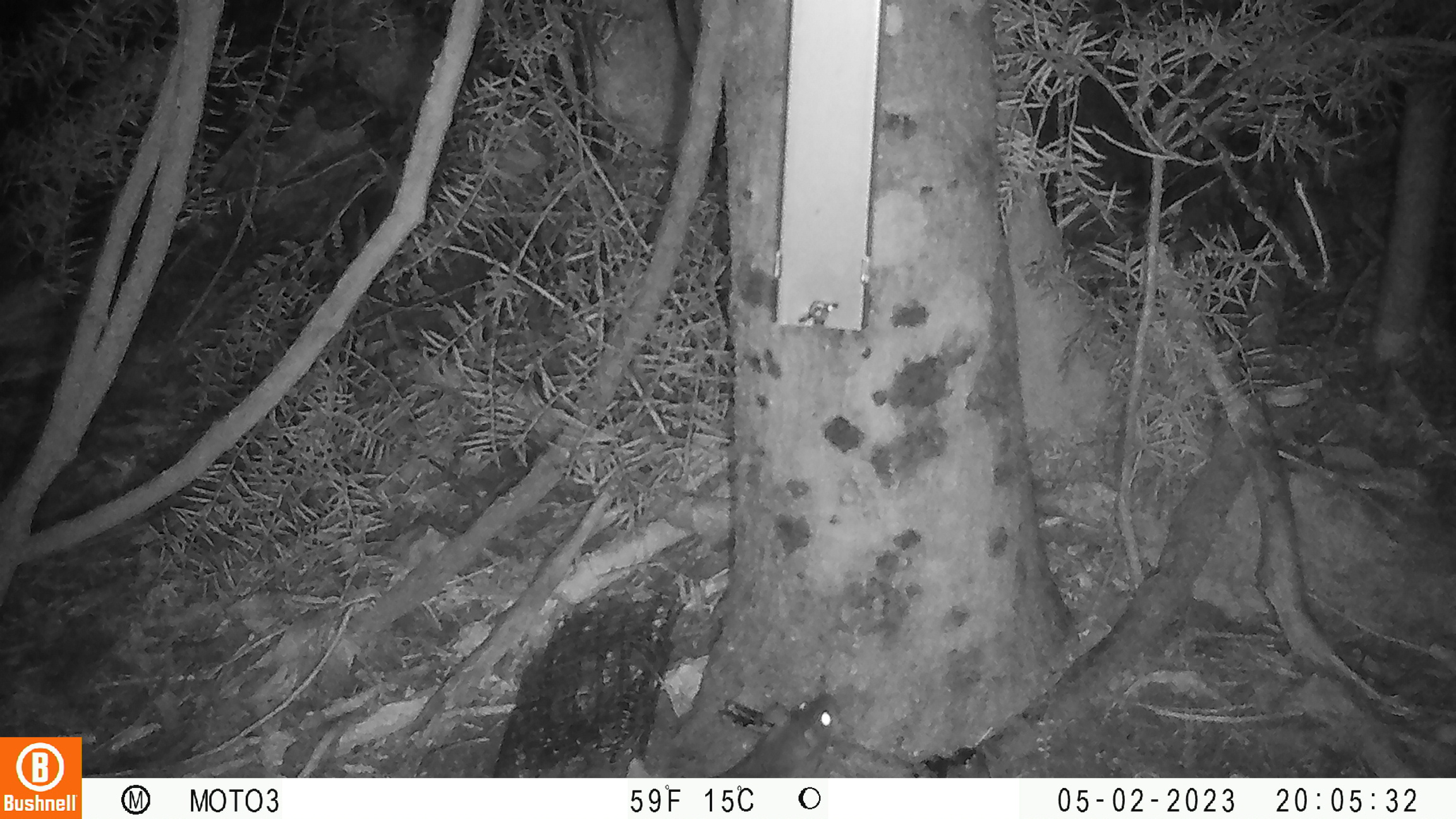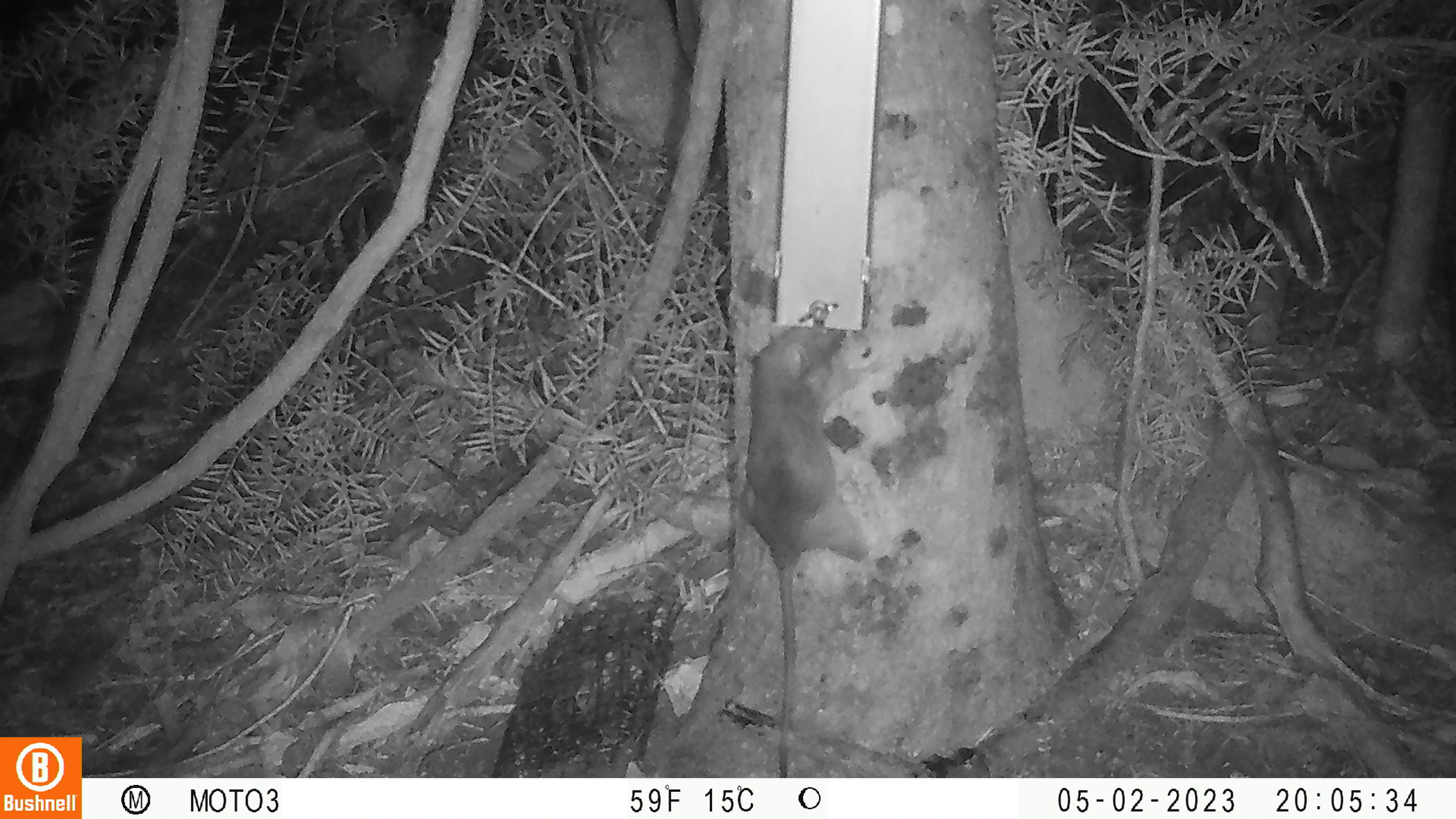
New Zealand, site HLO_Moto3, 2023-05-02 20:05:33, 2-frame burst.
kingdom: Animalia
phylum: Chordata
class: Mammalia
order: Rodentia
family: Muridae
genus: Rattus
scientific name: Rattus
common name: rat